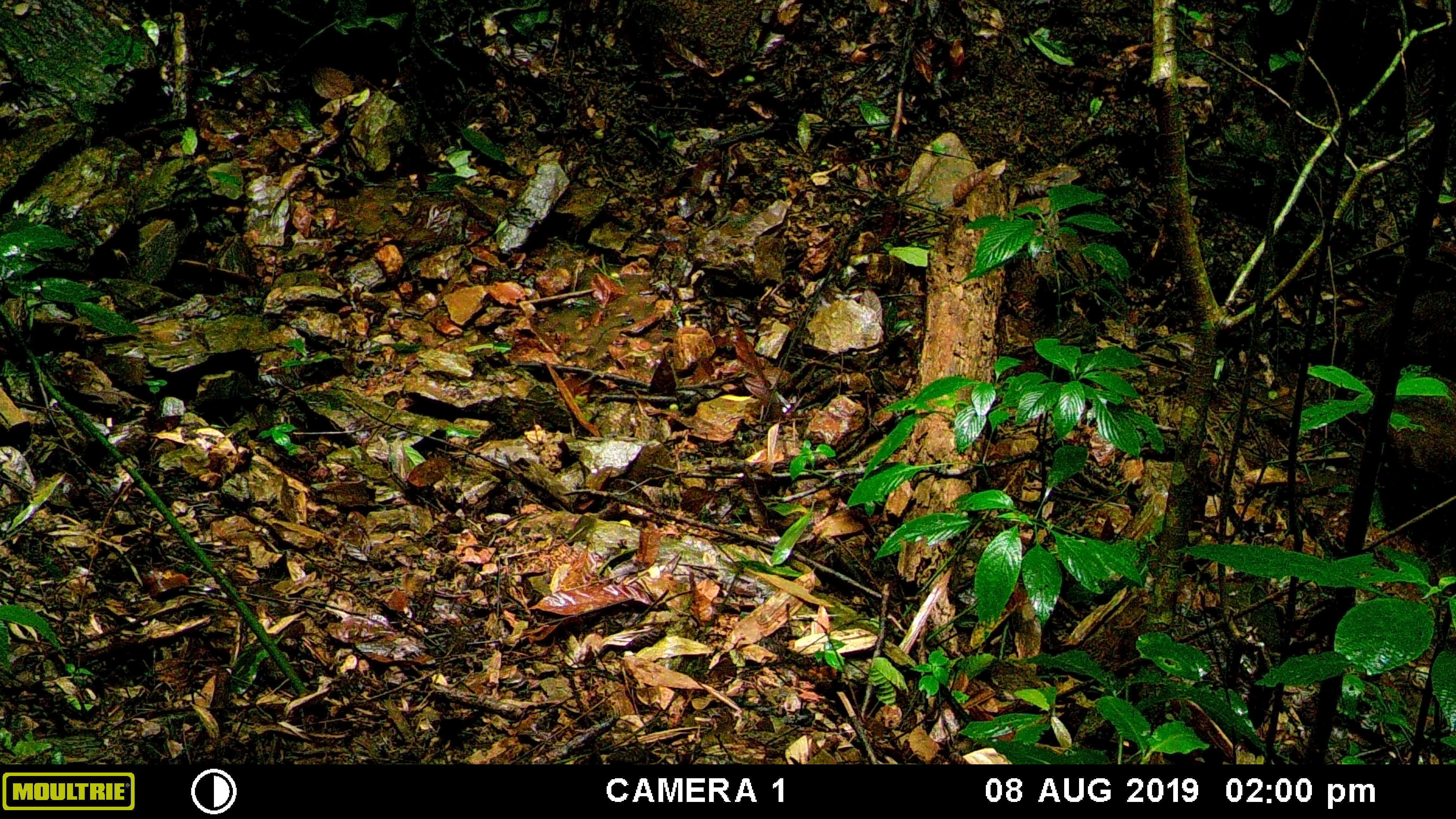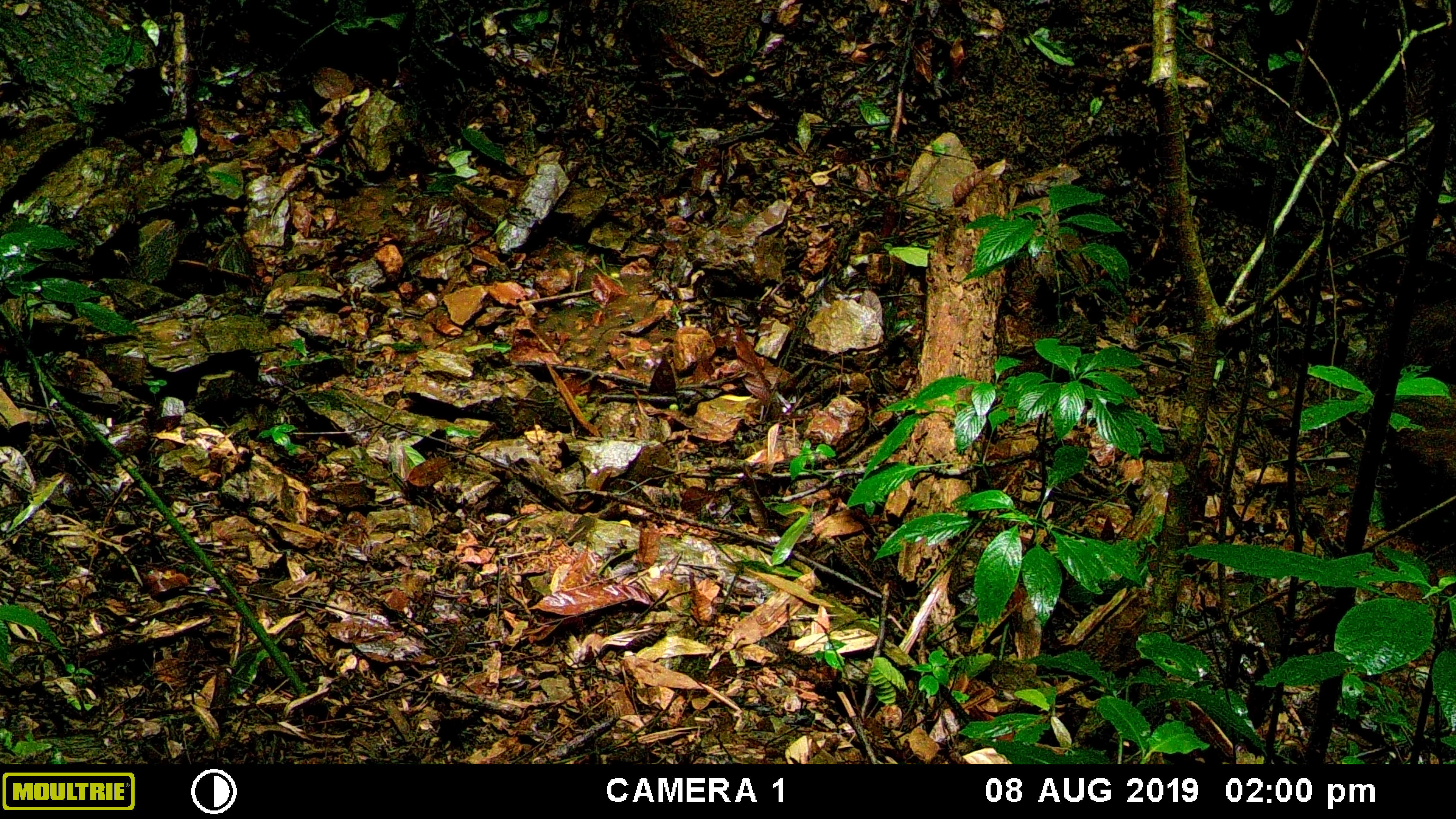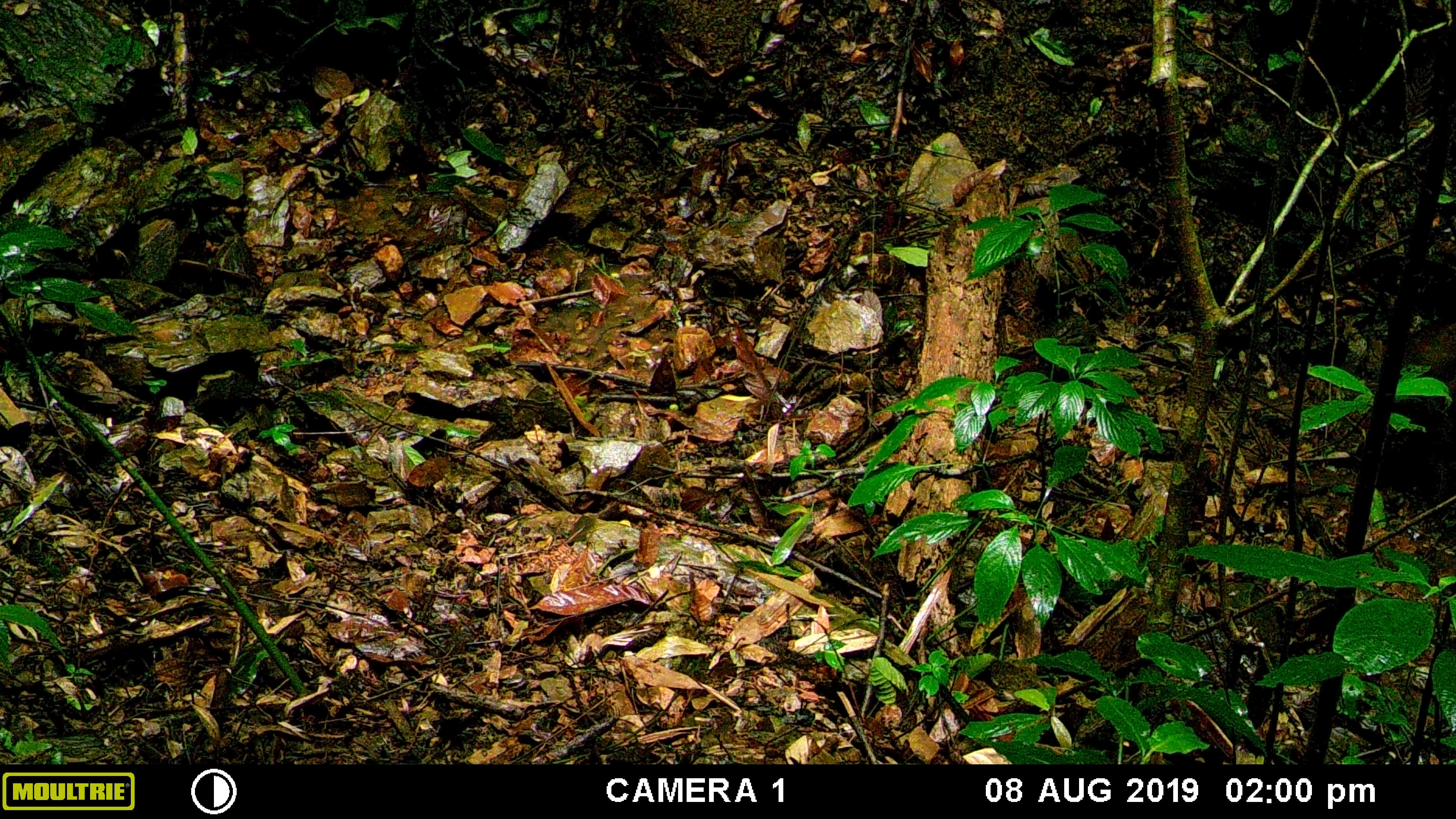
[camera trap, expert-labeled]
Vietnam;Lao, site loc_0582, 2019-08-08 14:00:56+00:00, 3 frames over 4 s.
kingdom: Animalia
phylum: Chordata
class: Mammalia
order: Artiodactyla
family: Suidae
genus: Sus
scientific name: Sus scrofa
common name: eurasian wild pig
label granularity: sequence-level